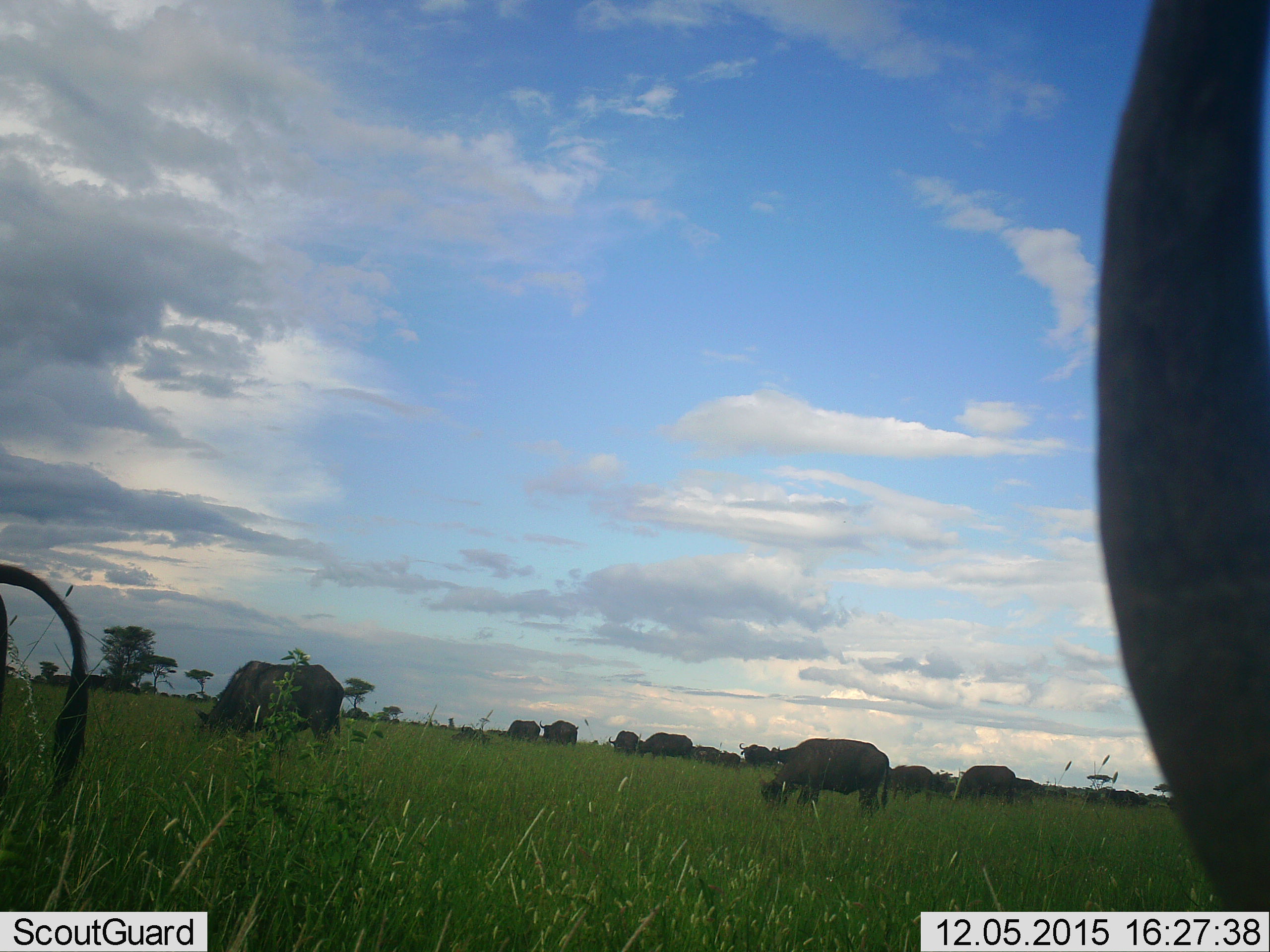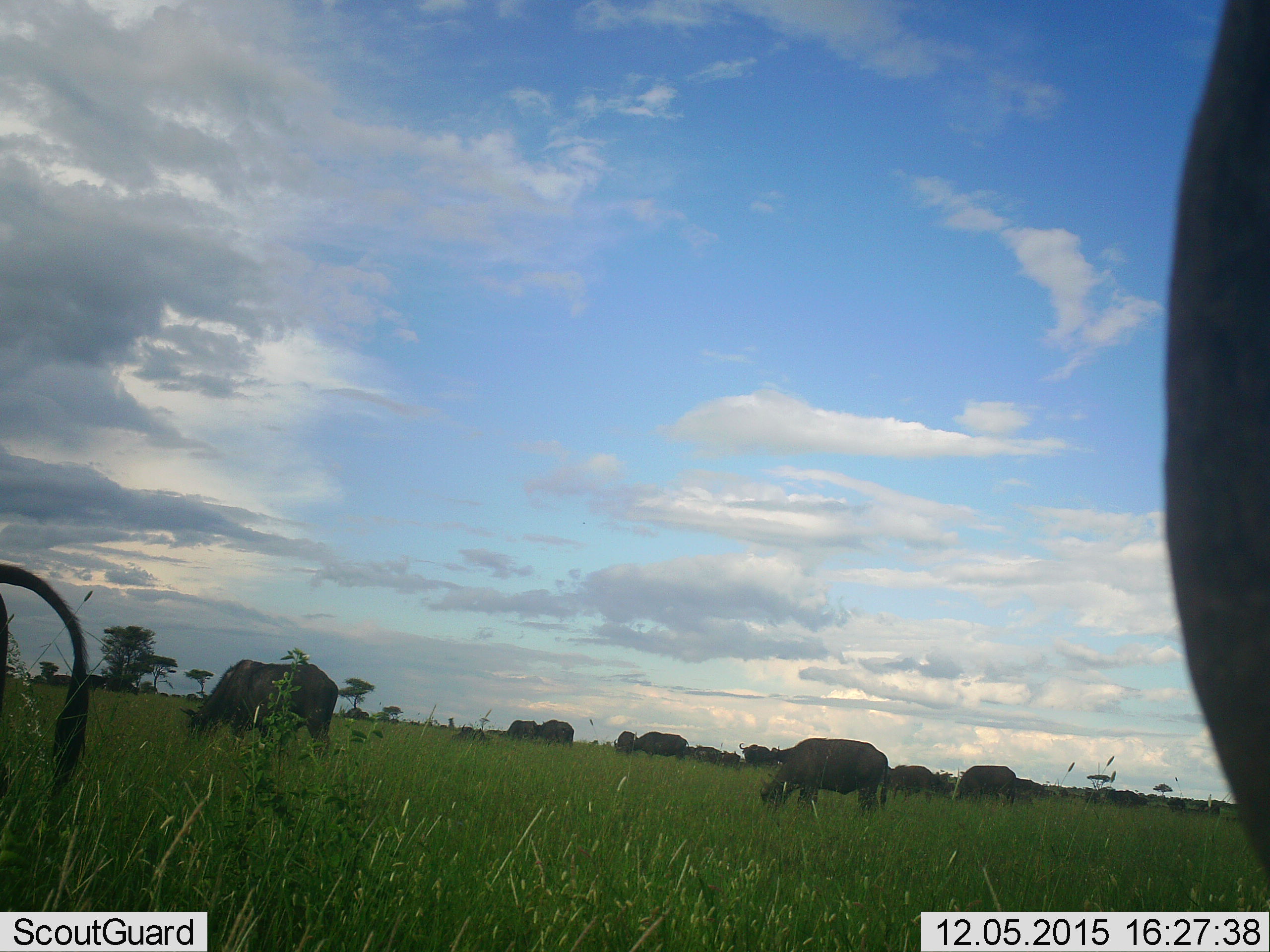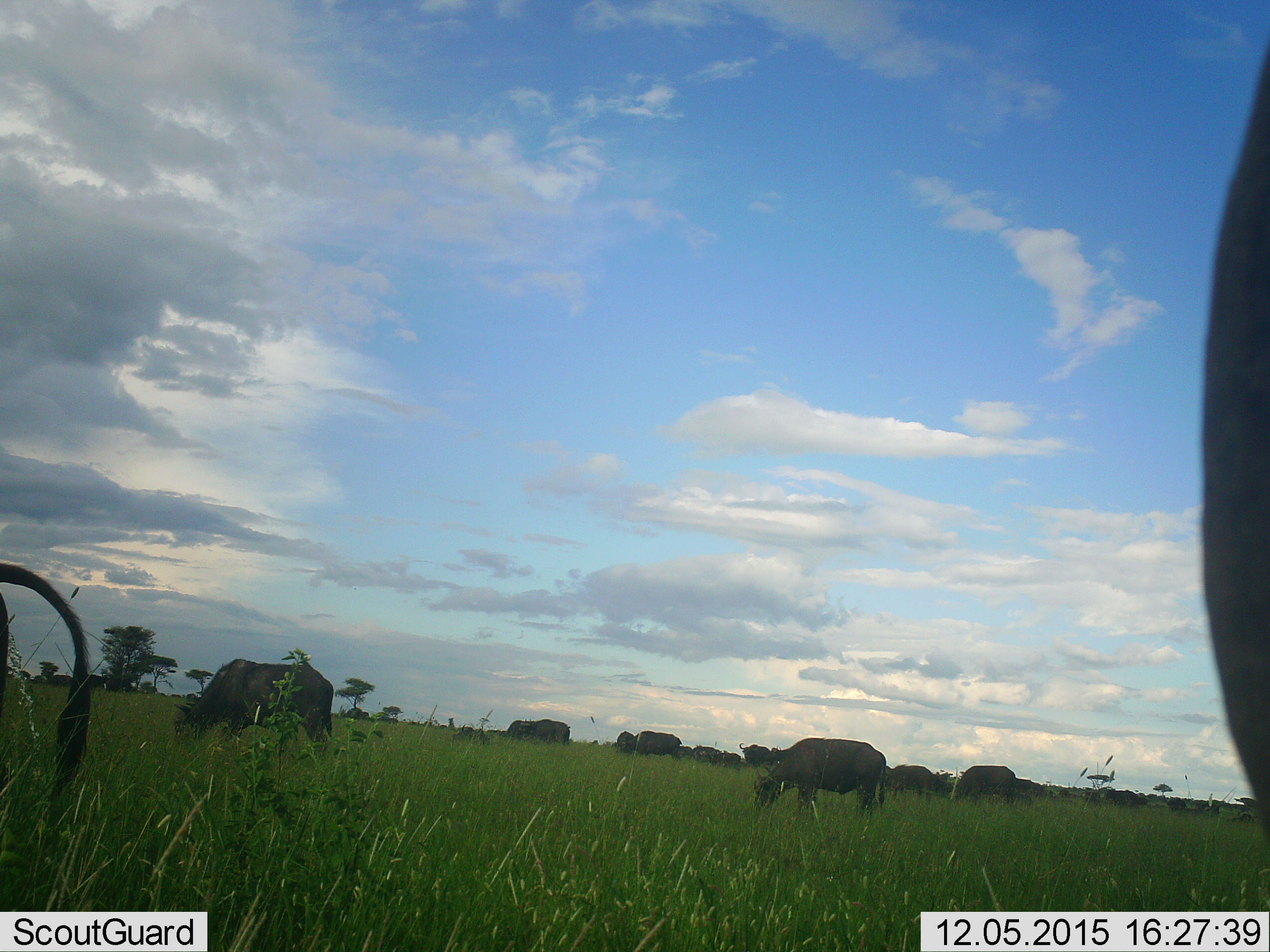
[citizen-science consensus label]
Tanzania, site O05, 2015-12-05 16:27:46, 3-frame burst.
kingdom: Animalia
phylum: Chordata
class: Mammalia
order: Artiodactyla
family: Bovidae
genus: Syncerus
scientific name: Syncerus caffer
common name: cape buffalo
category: buffalo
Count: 11-50.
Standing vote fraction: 50%.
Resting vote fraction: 0%.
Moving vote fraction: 75%.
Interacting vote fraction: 0%.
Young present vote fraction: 0%.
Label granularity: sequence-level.